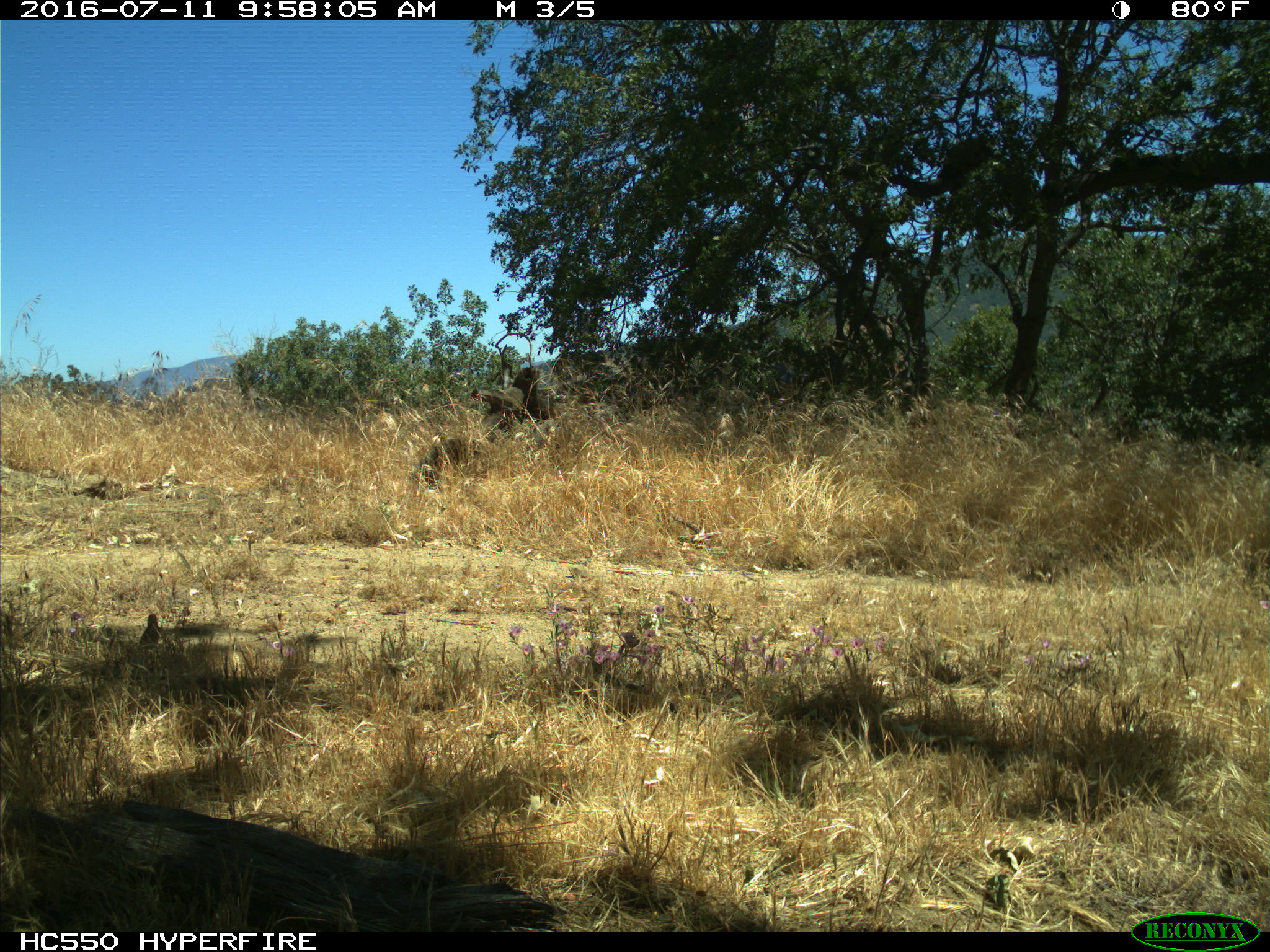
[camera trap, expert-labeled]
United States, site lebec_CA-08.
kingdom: Animalia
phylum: Chordata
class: Aves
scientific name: Aves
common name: birds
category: unidentified bird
Unidentified bird (birds) (Aves).